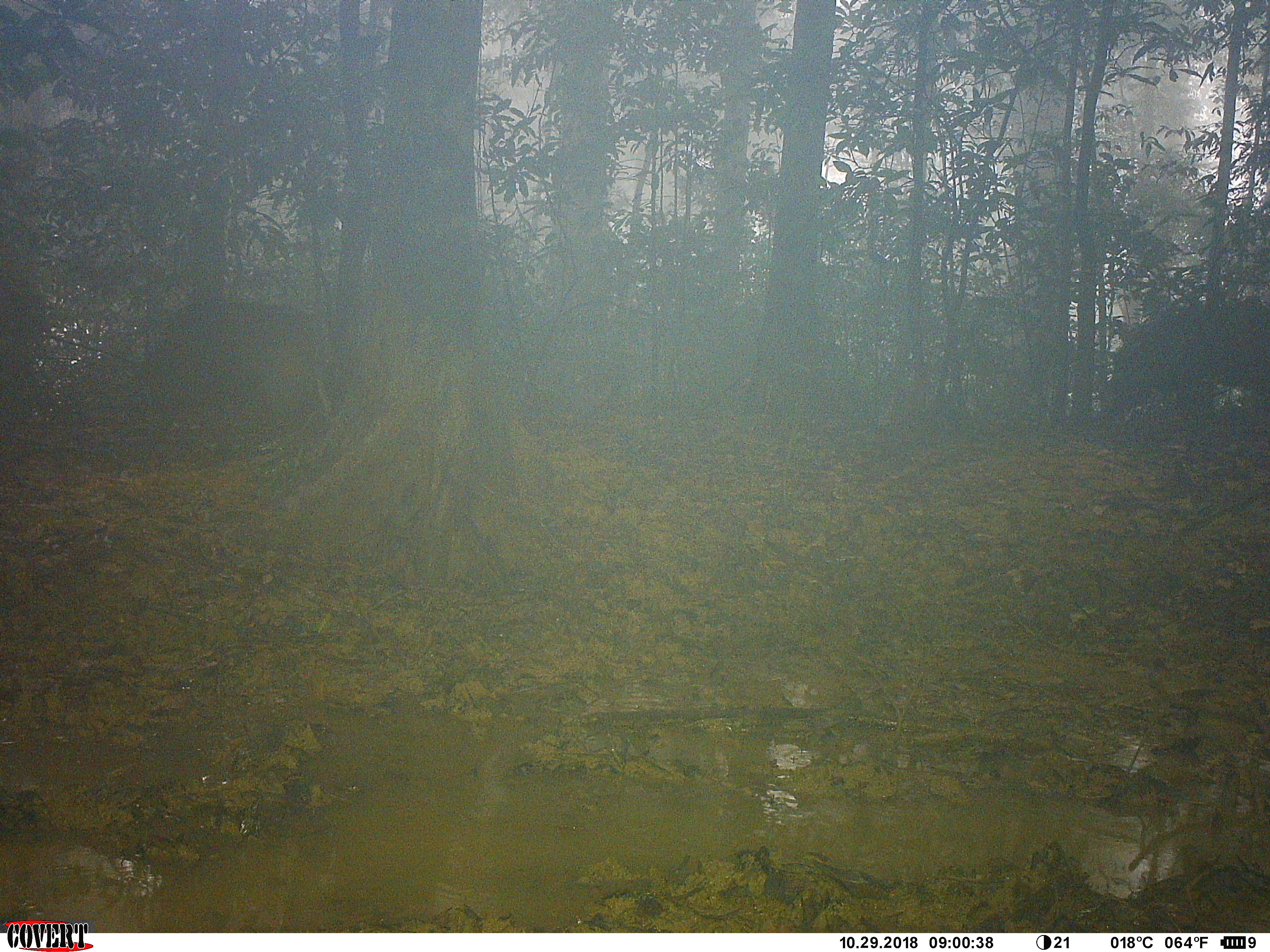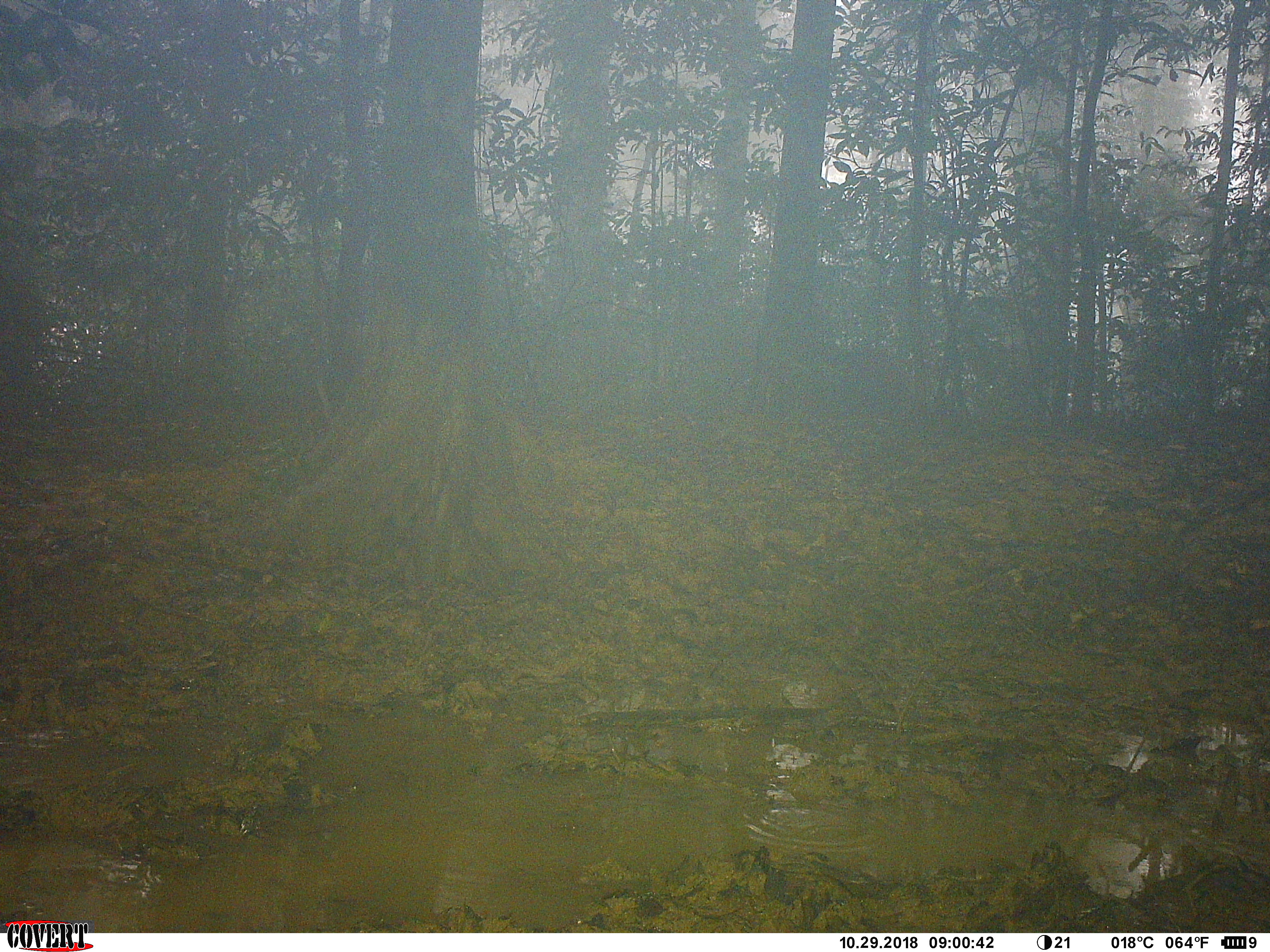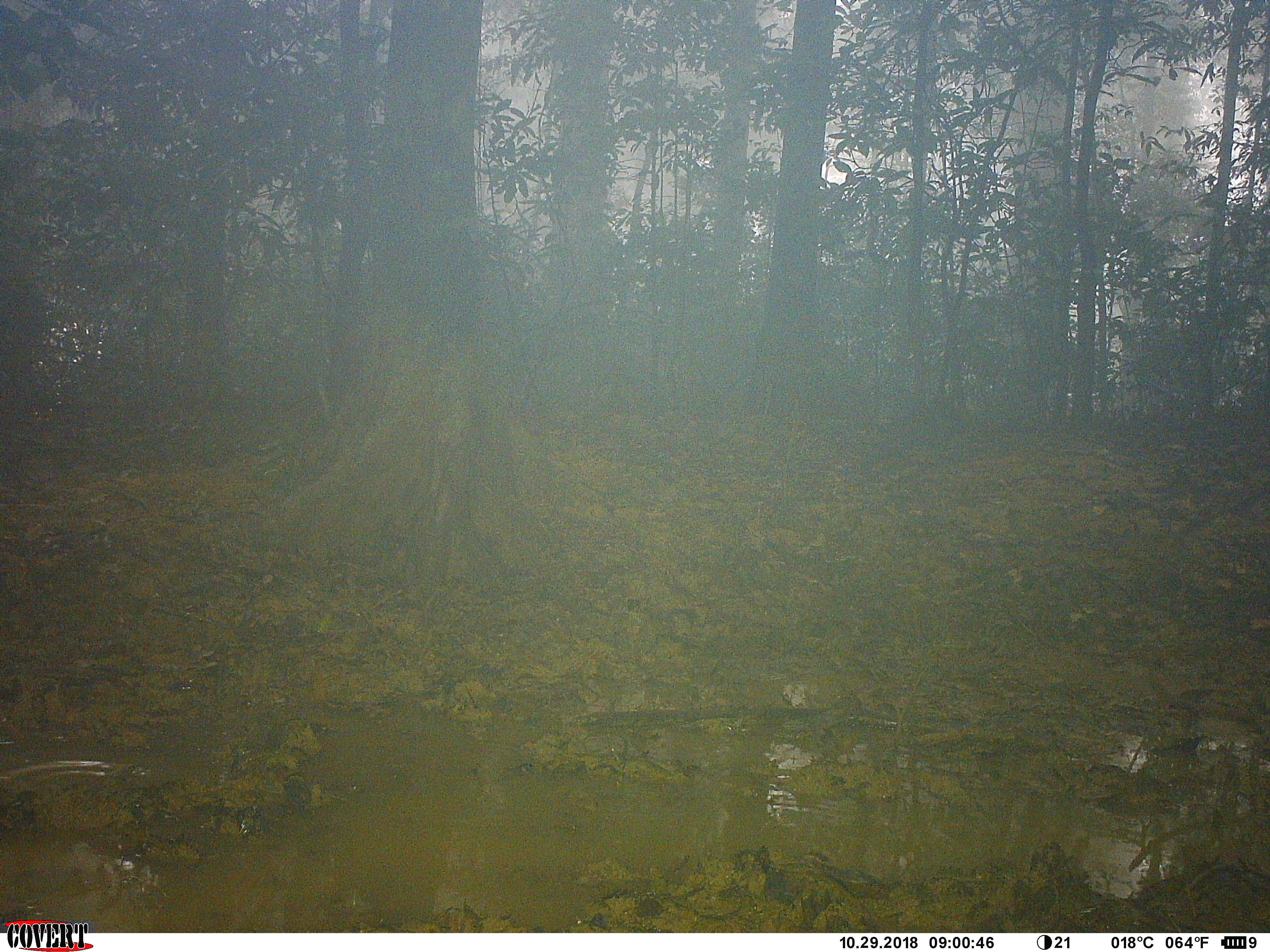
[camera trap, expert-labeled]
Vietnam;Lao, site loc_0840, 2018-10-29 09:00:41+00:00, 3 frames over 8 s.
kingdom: Animalia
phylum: Chordata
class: Mammalia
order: Artiodactyla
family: Suidae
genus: Sus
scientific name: Sus scrofa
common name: eurasian wild pig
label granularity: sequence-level